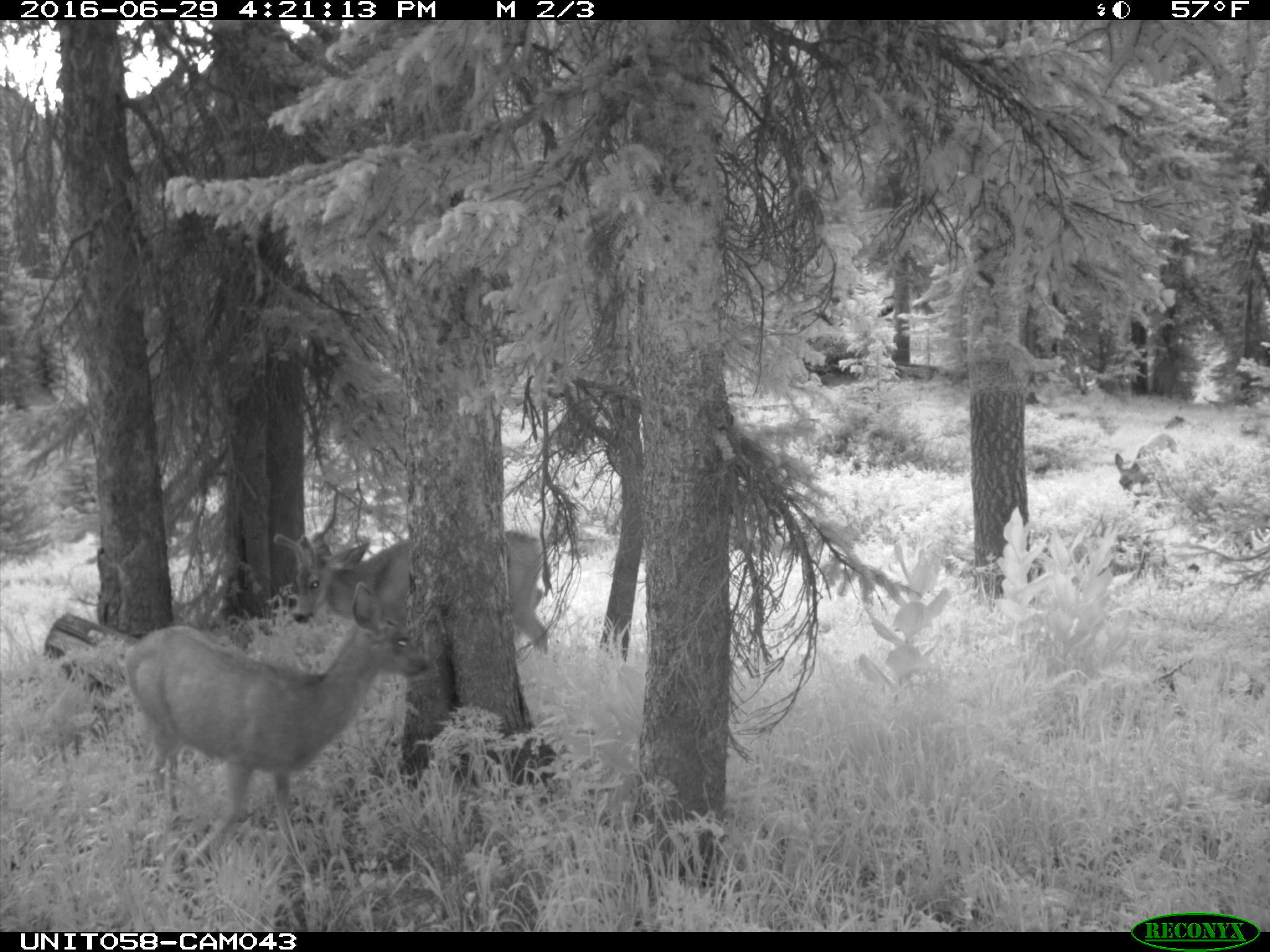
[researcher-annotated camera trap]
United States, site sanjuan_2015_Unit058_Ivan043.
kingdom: Animalia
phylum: Chordata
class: Mammalia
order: Artiodactyla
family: Cervidae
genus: Odocoileus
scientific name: Odocoileus hemionus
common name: mule deer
Odocoileus hemionus (mule deer).